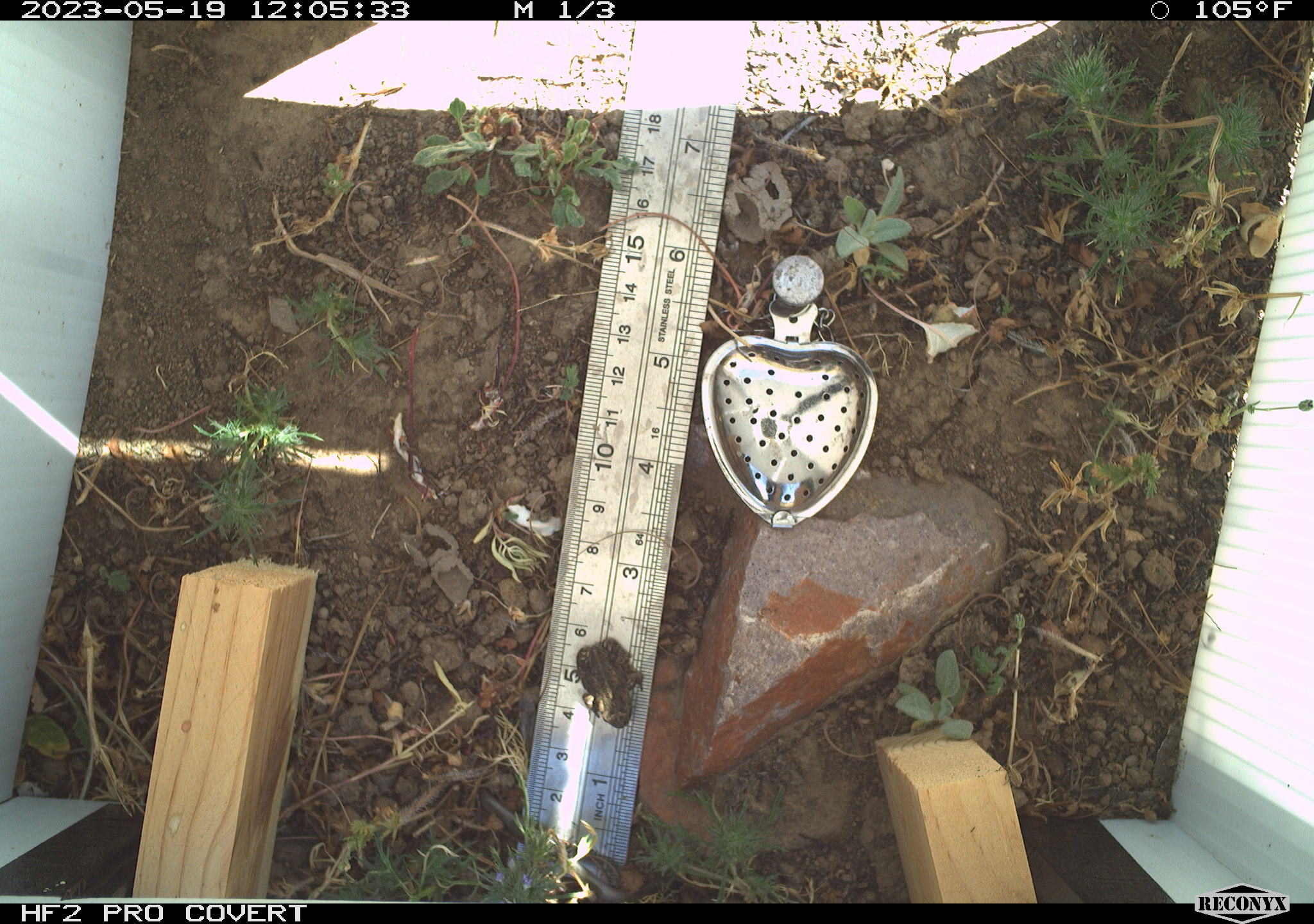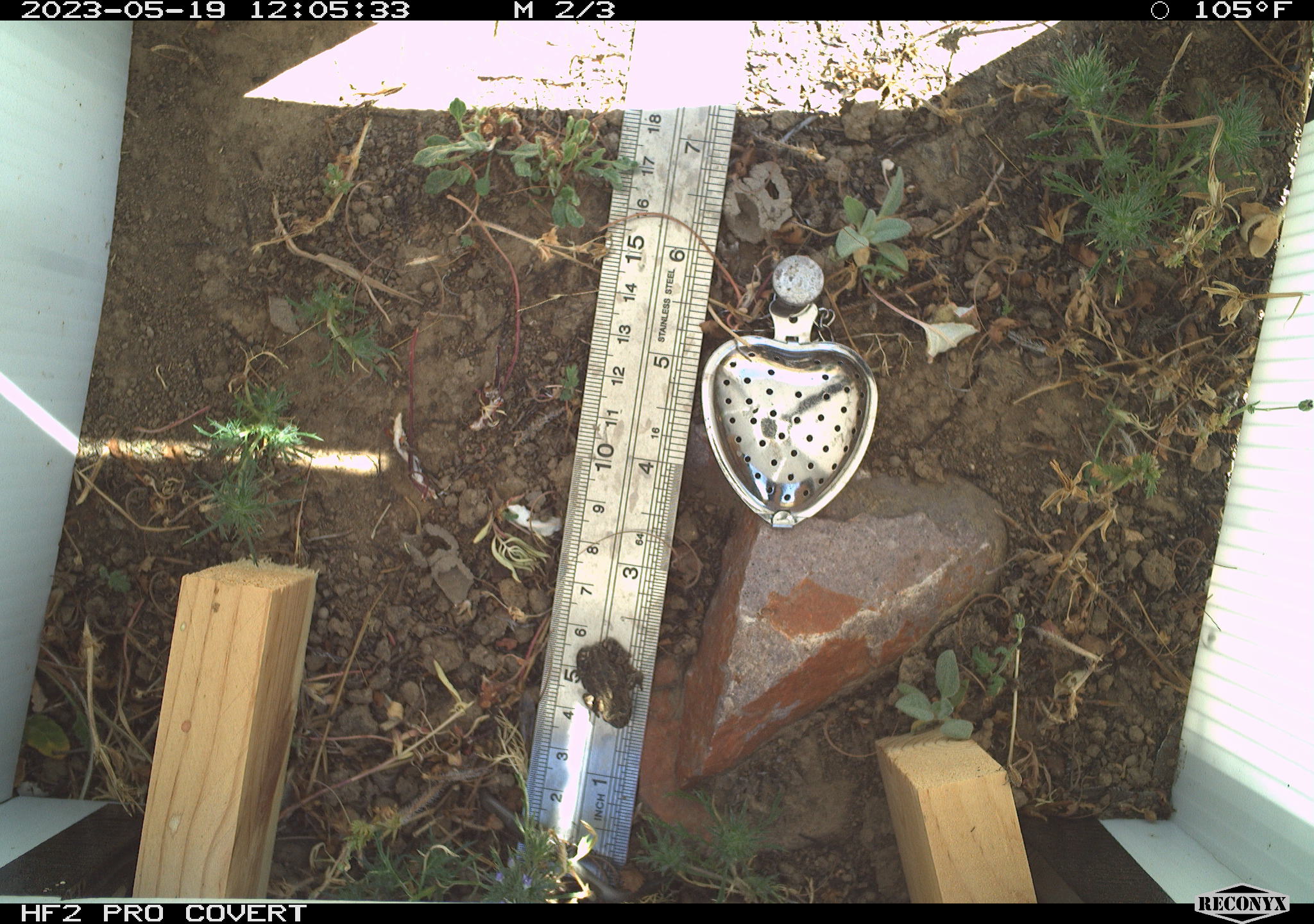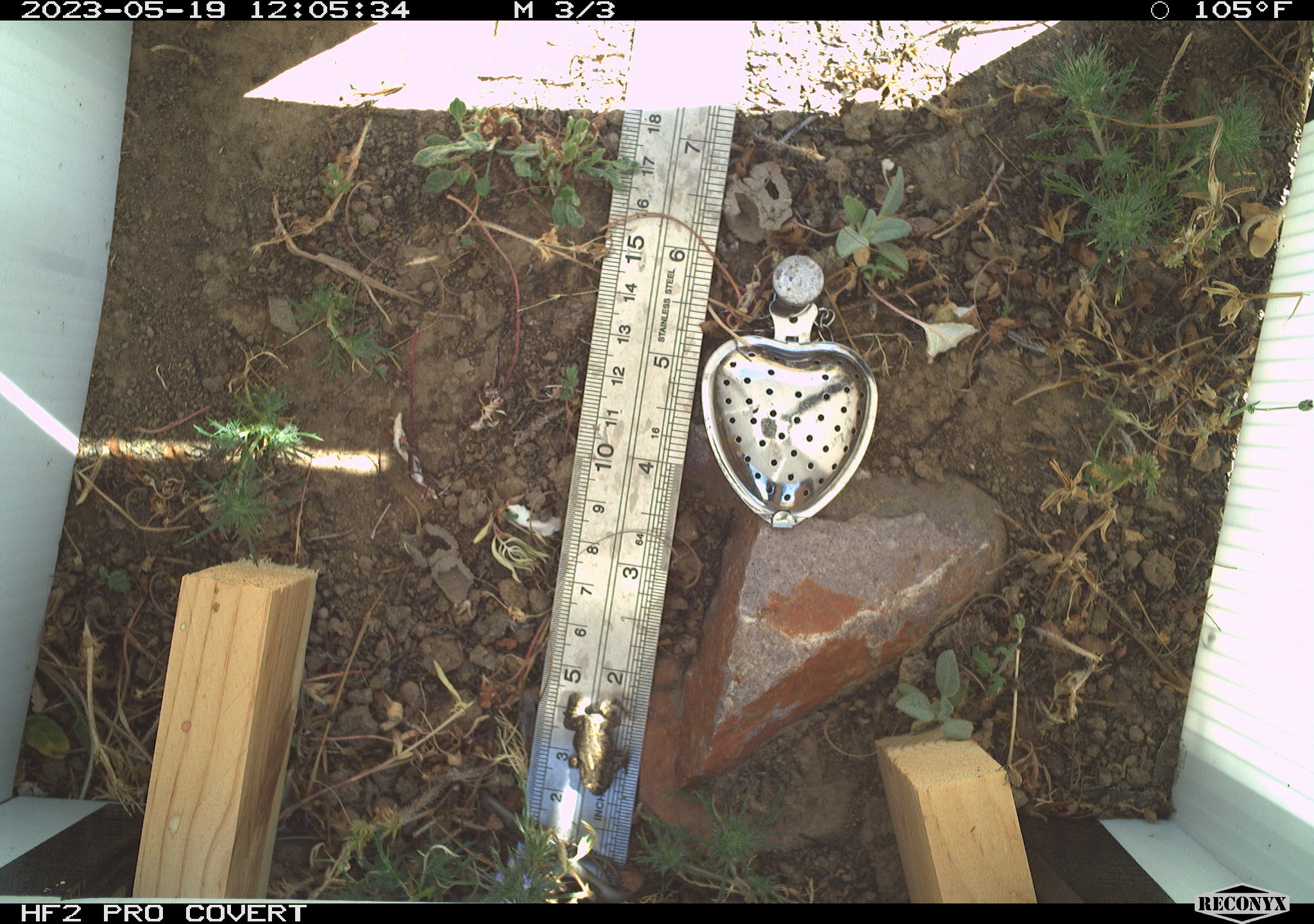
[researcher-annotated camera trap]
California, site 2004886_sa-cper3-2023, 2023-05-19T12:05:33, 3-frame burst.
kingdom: Animalia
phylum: Chordata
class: Amphibia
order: Anura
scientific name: Anura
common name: frogs